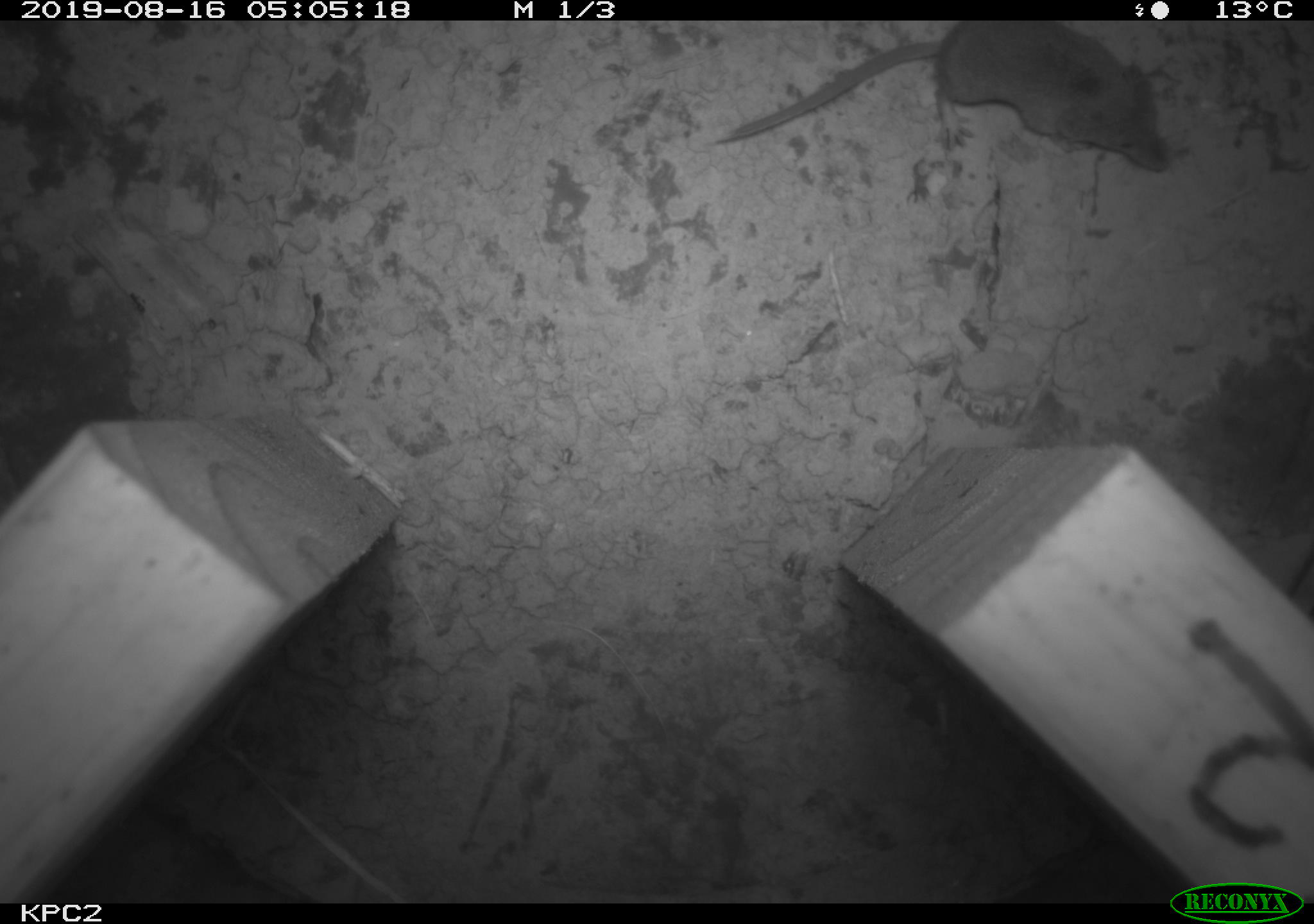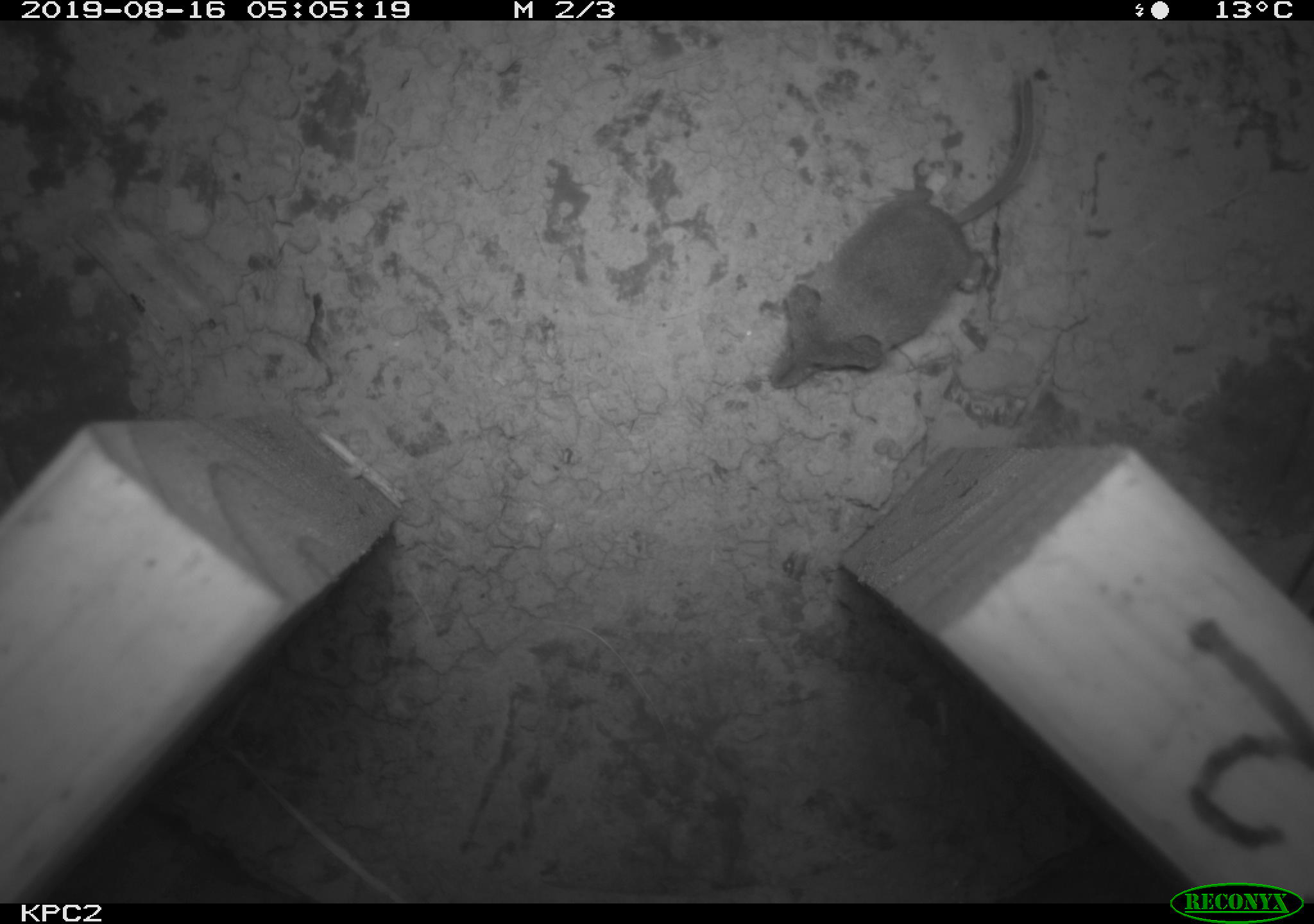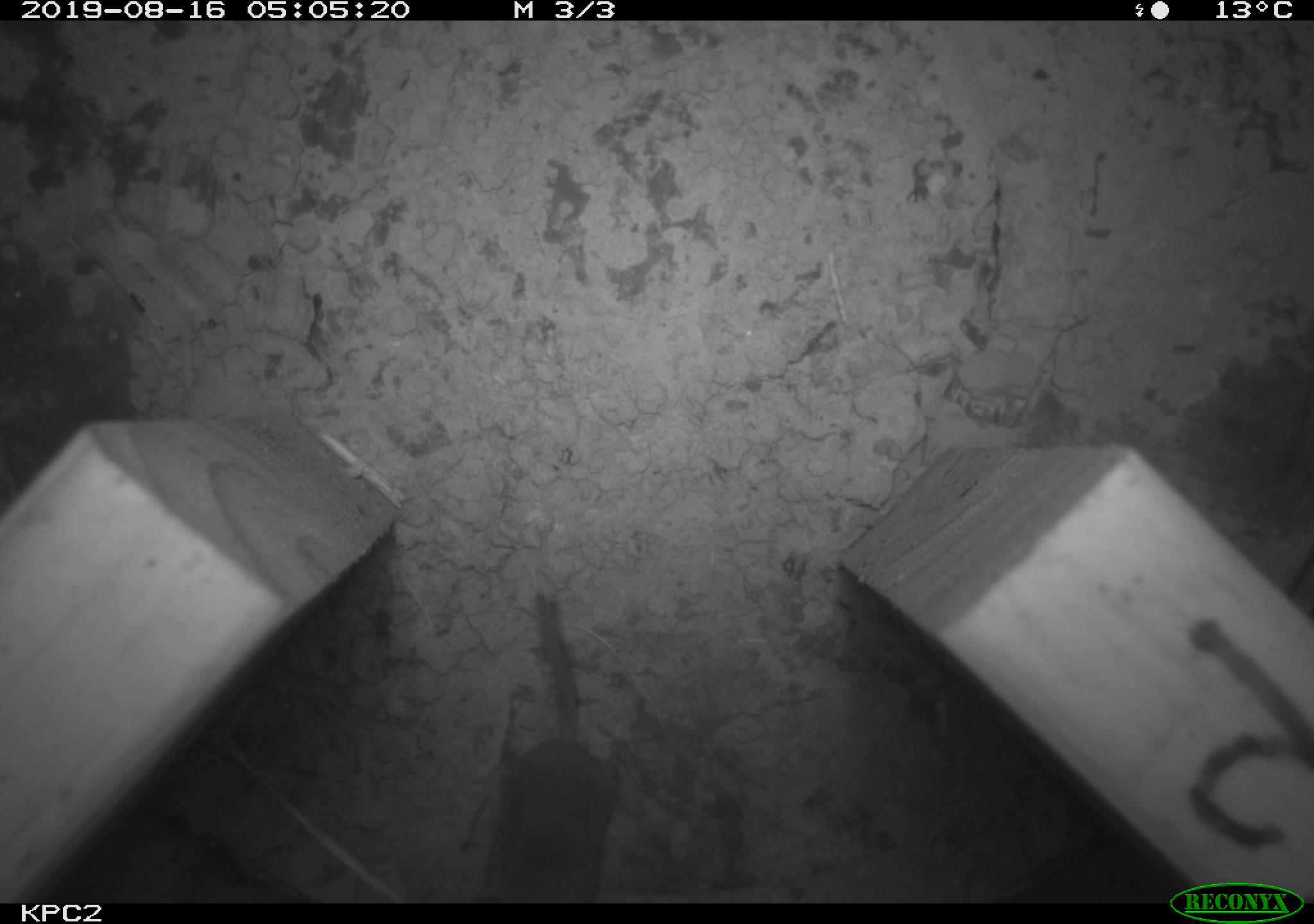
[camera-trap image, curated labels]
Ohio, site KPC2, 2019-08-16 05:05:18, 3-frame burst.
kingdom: Animalia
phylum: Chordata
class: Mammalia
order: Eulipotyphla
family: Soricidae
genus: Sorex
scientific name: Sorex cinereus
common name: masked shrew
Masked shrew (Sorex cinereus).